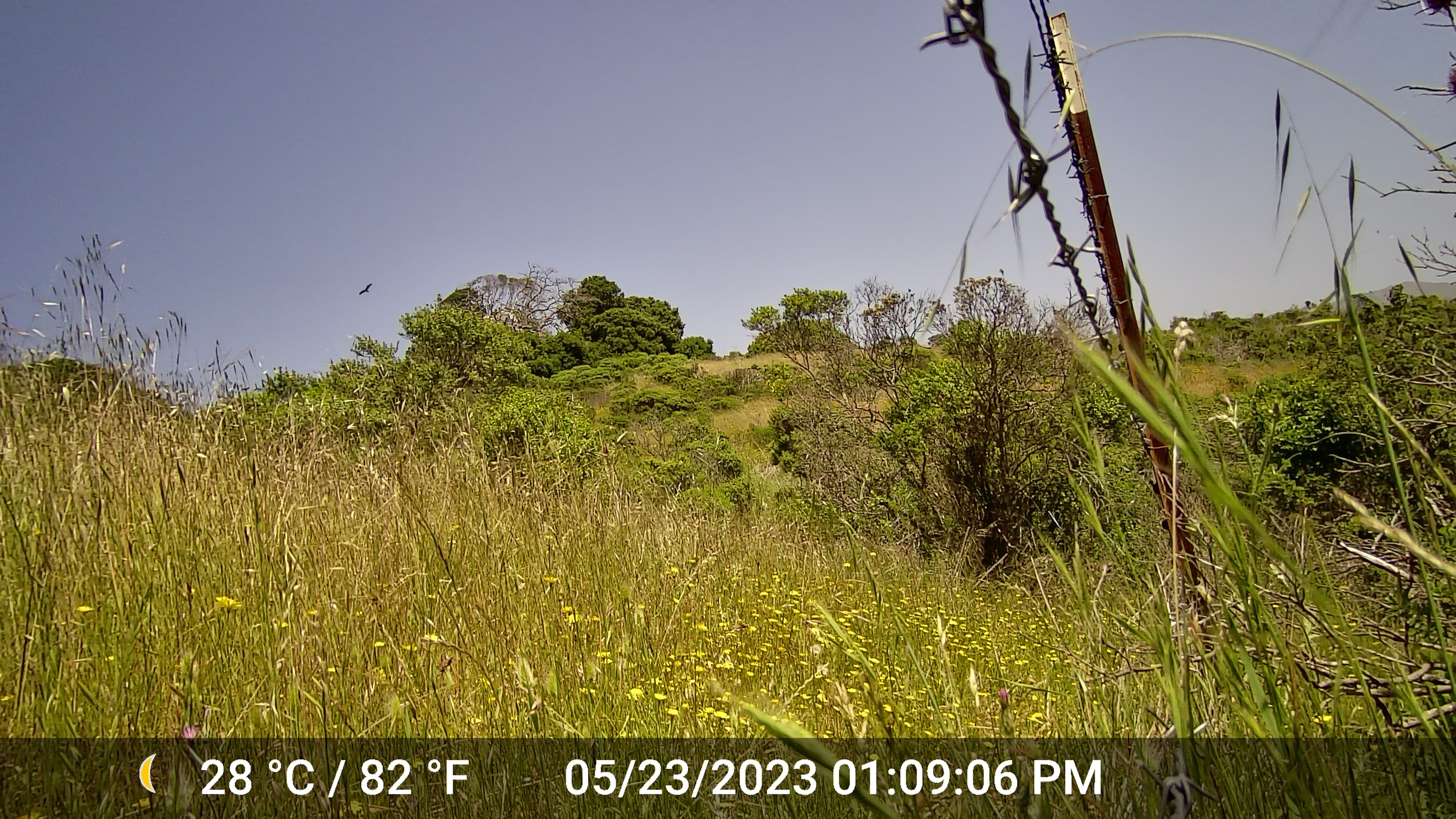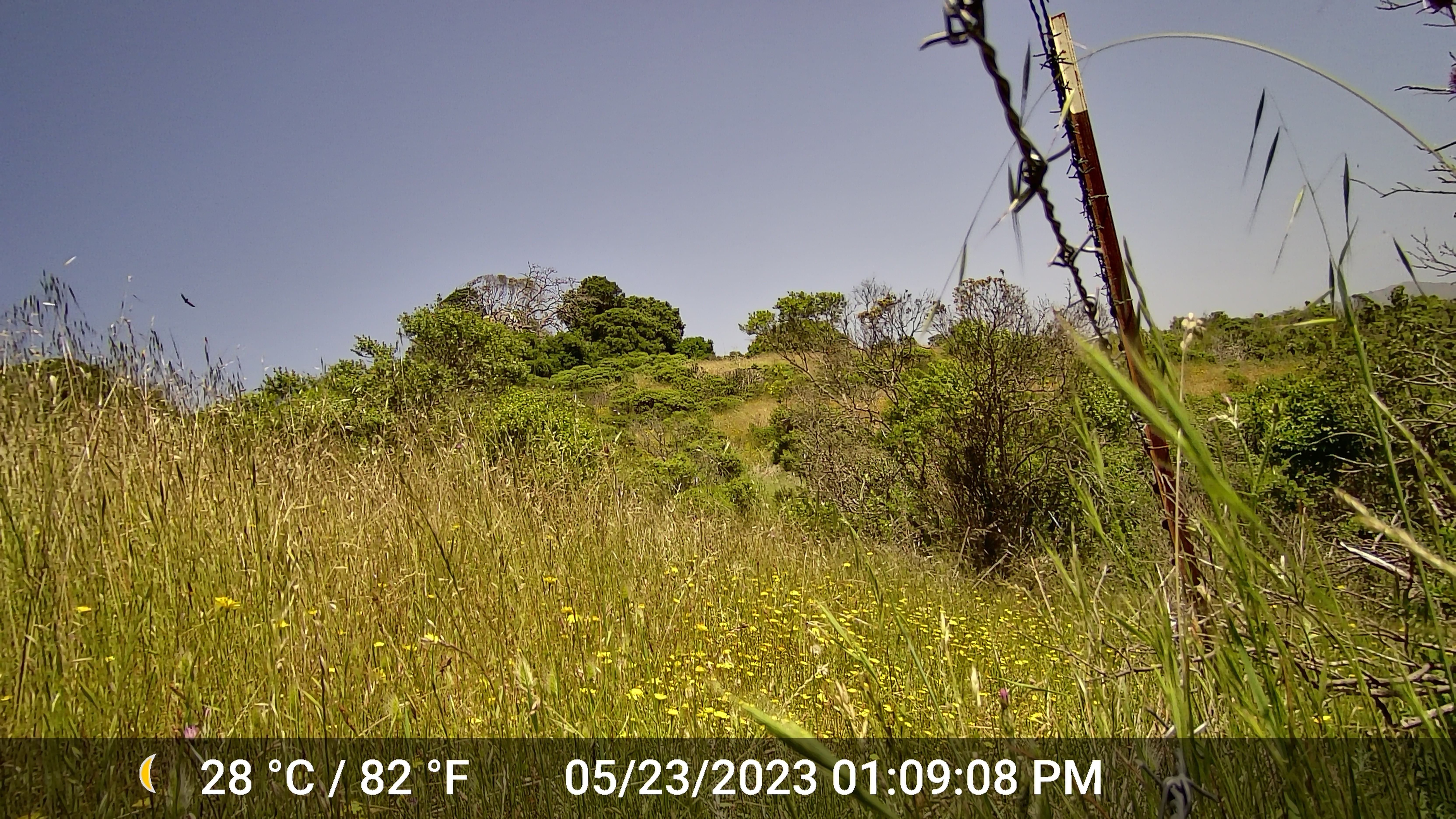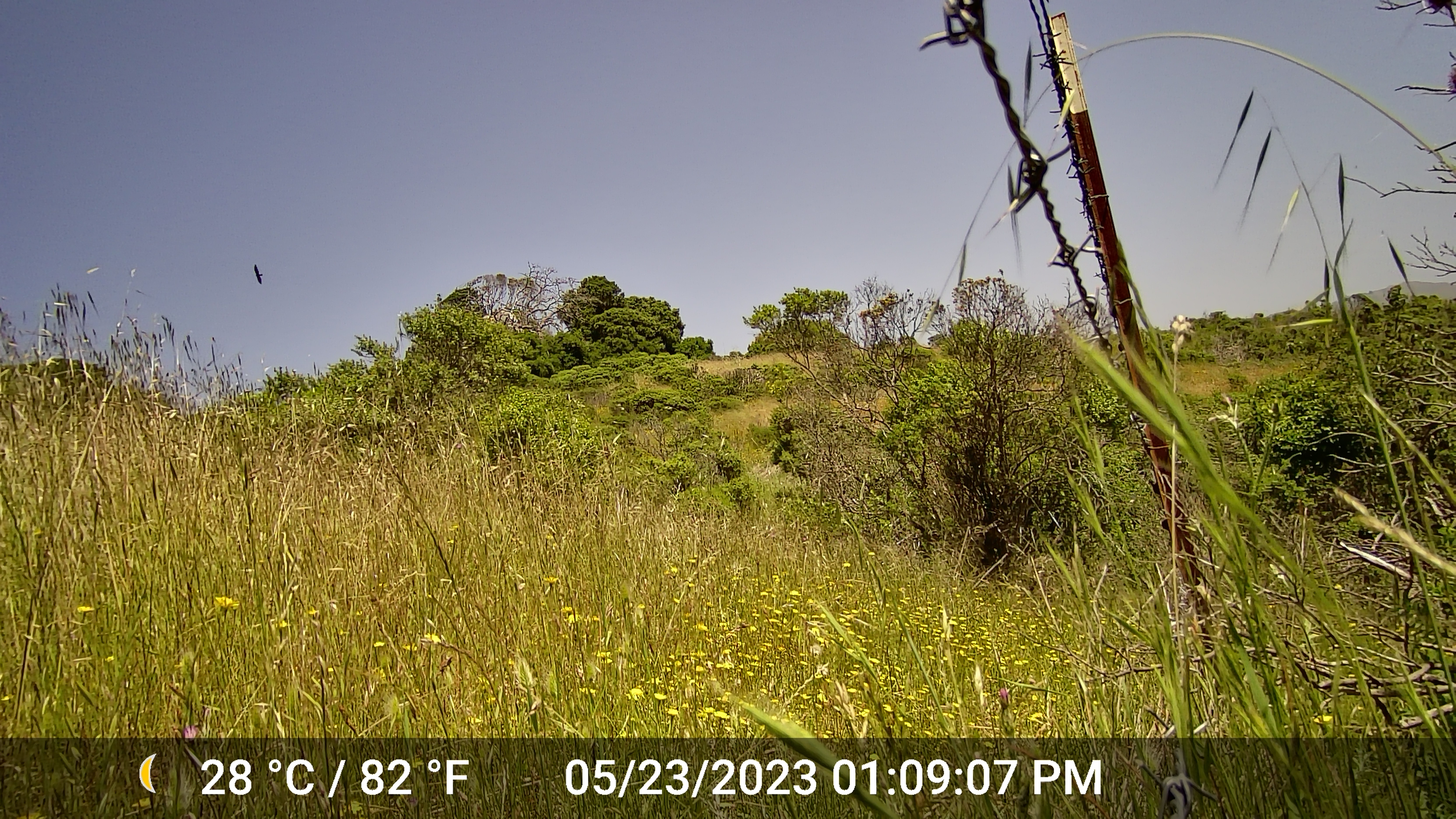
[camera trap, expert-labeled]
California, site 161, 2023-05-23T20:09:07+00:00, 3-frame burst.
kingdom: Animalia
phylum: Chordata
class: Aves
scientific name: Aves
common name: bird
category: unknown bird